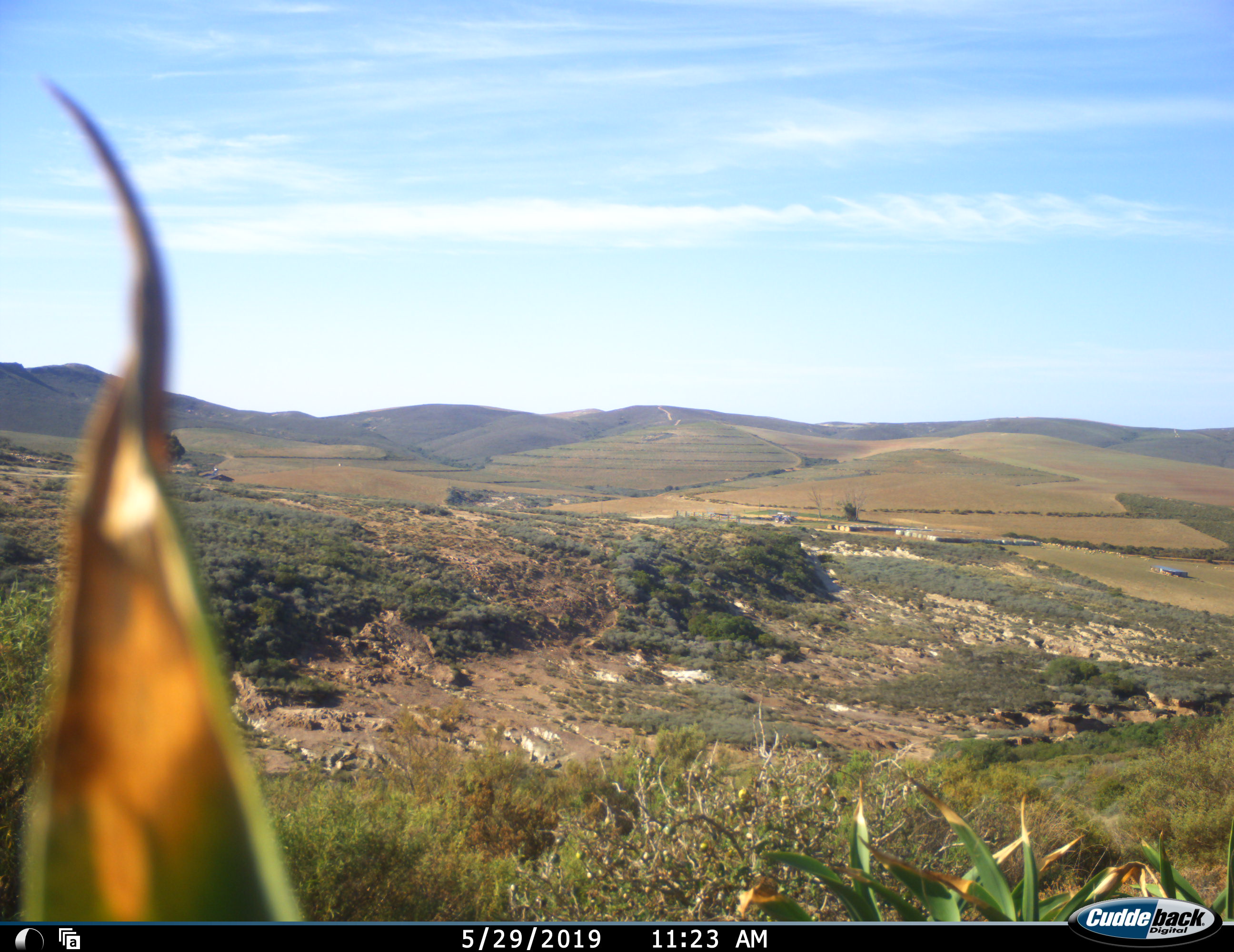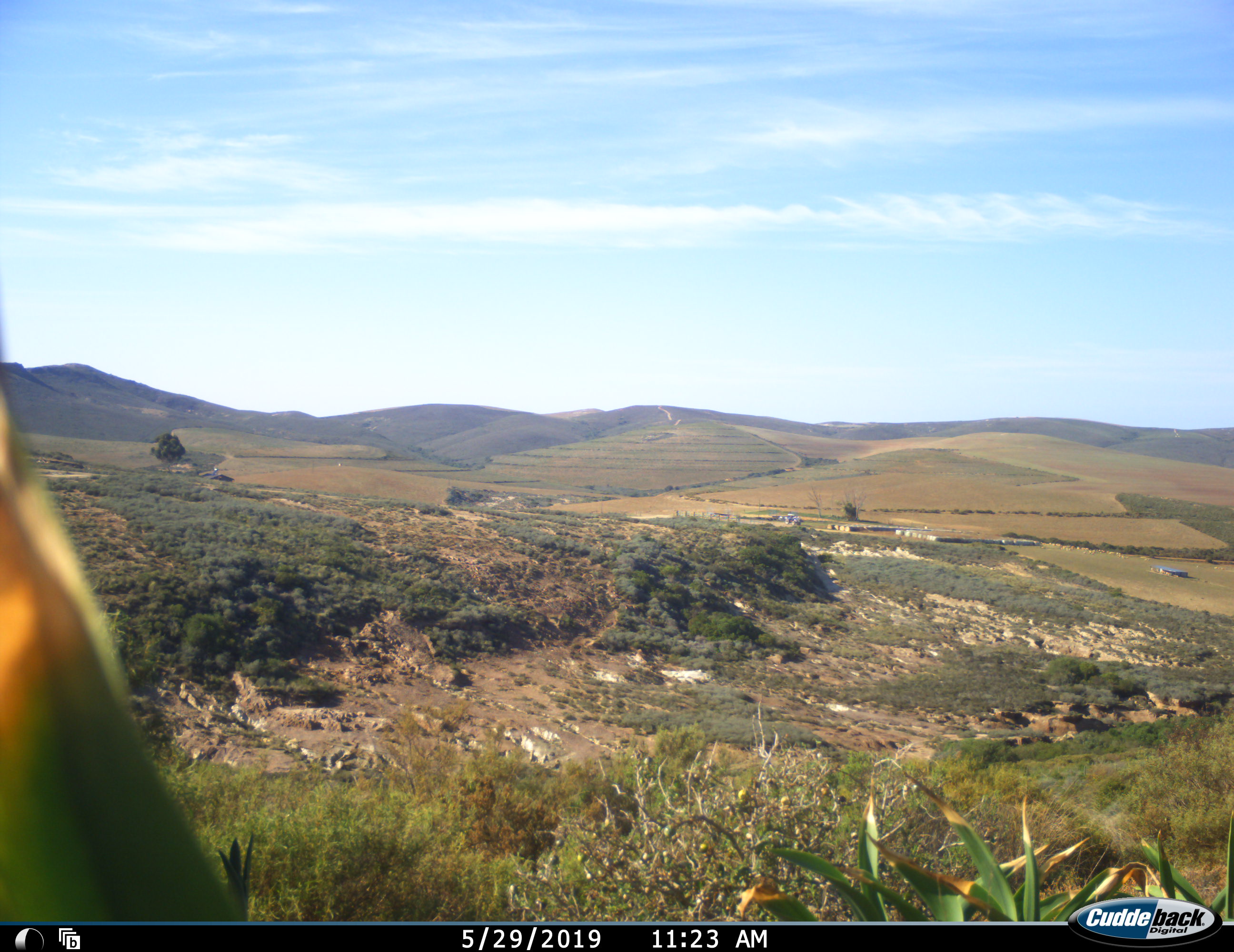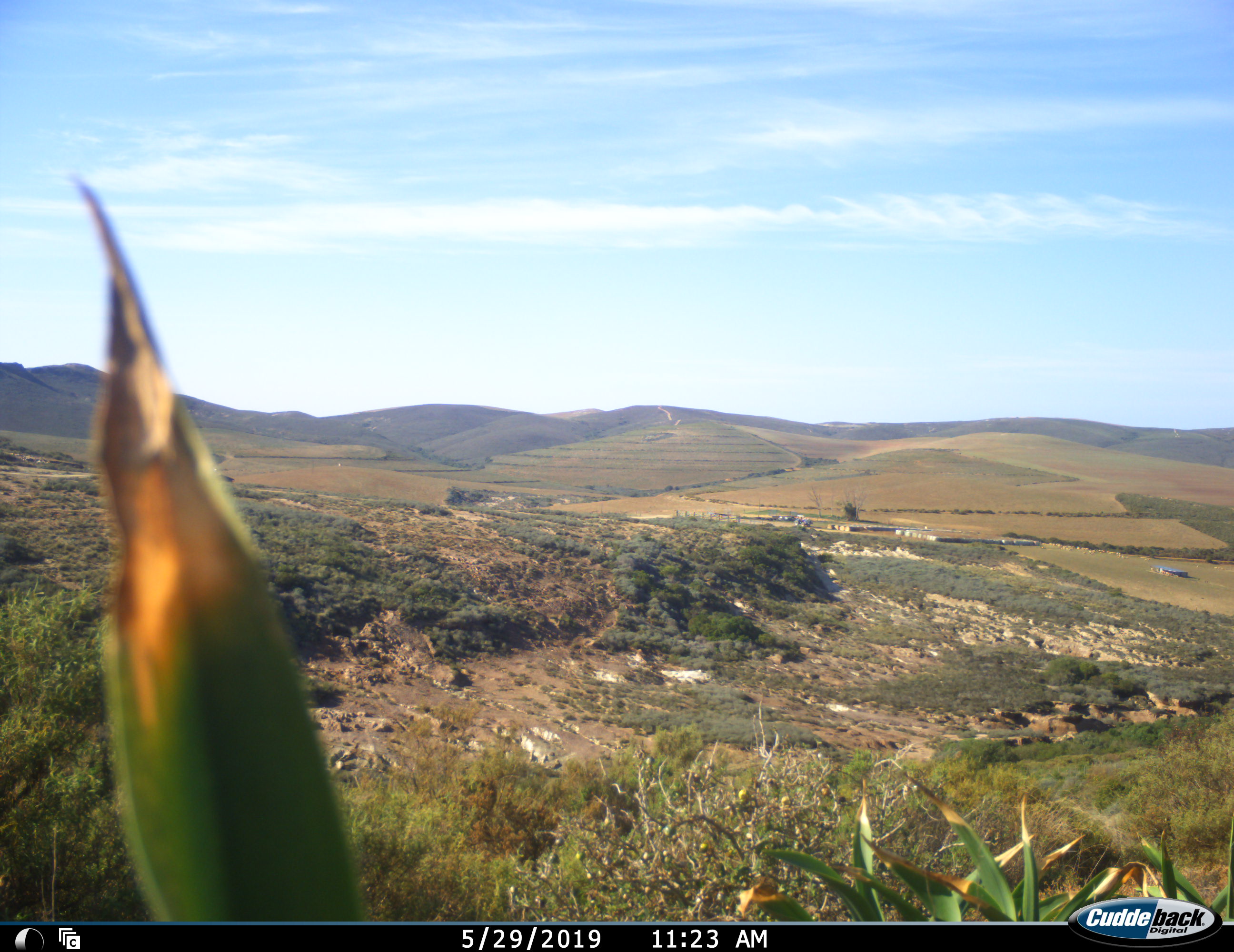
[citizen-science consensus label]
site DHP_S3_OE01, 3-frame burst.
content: unidentified animal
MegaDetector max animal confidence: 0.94